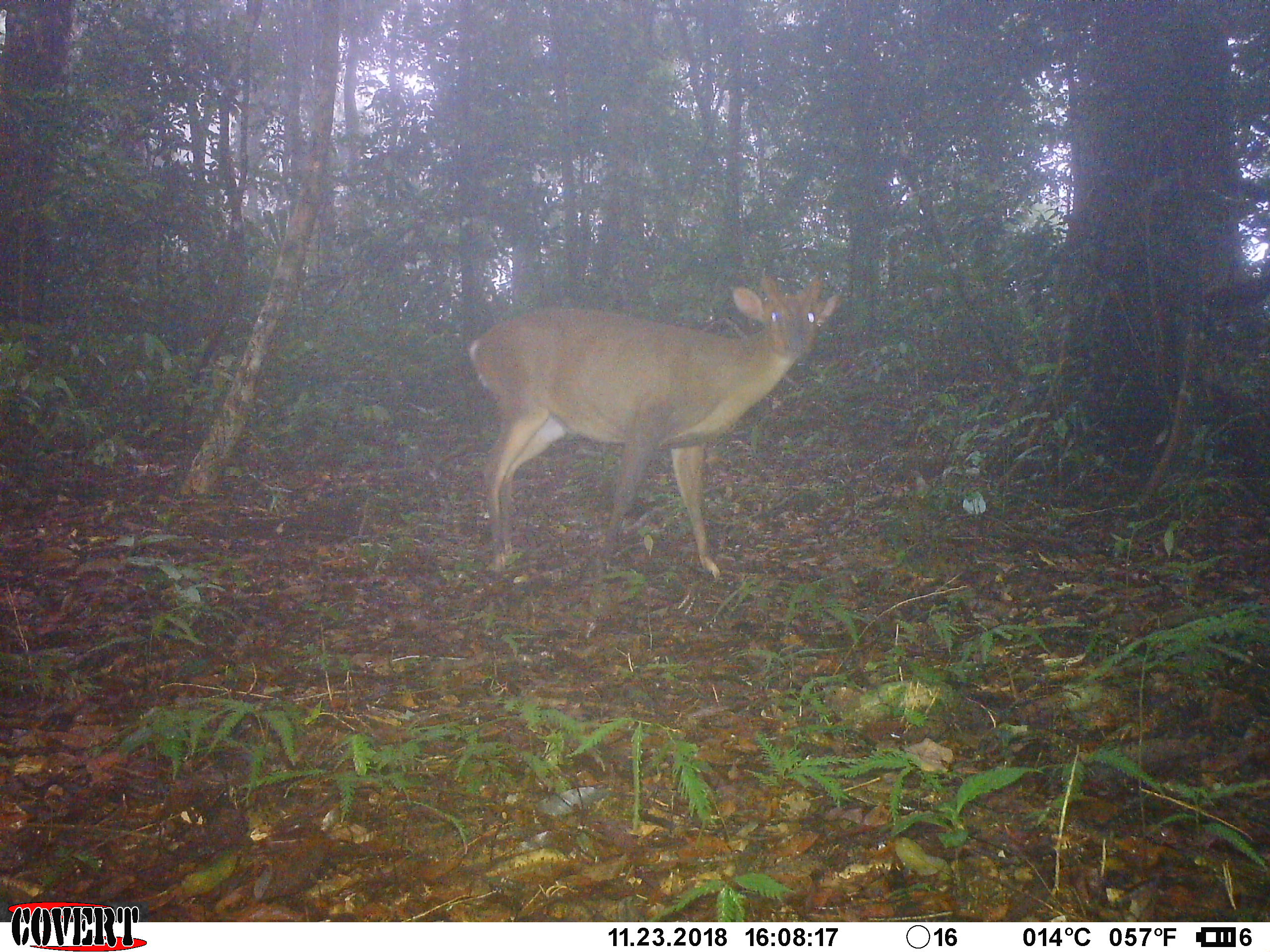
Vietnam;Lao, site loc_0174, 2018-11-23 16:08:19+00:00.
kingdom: Animalia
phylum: Chordata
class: Mammalia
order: Artiodactyla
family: Cervidae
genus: Muntiacus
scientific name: Muntiacus vuquangensis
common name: large-antlered muntjac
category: large antlered muntjac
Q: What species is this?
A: Large antlered muntjac (large-antlered muntjac) (Muntiacus vuquangensis).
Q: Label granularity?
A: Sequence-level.